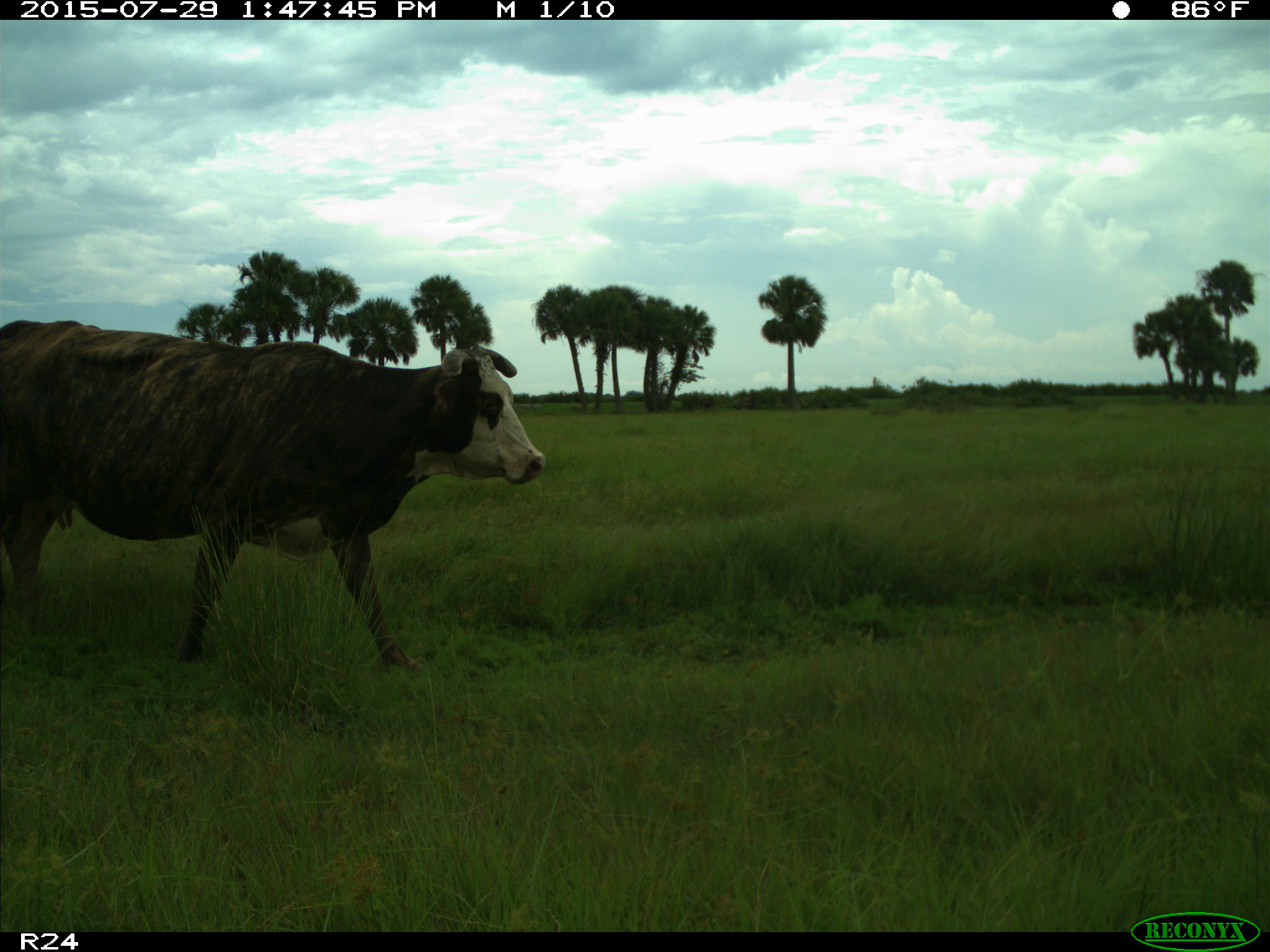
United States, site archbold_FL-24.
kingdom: Animalia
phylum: Chordata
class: Mammalia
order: Artiodactyla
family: Bovidae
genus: Bos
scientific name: Bos taurus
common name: domestic cow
Bos taurus (domestic cow).